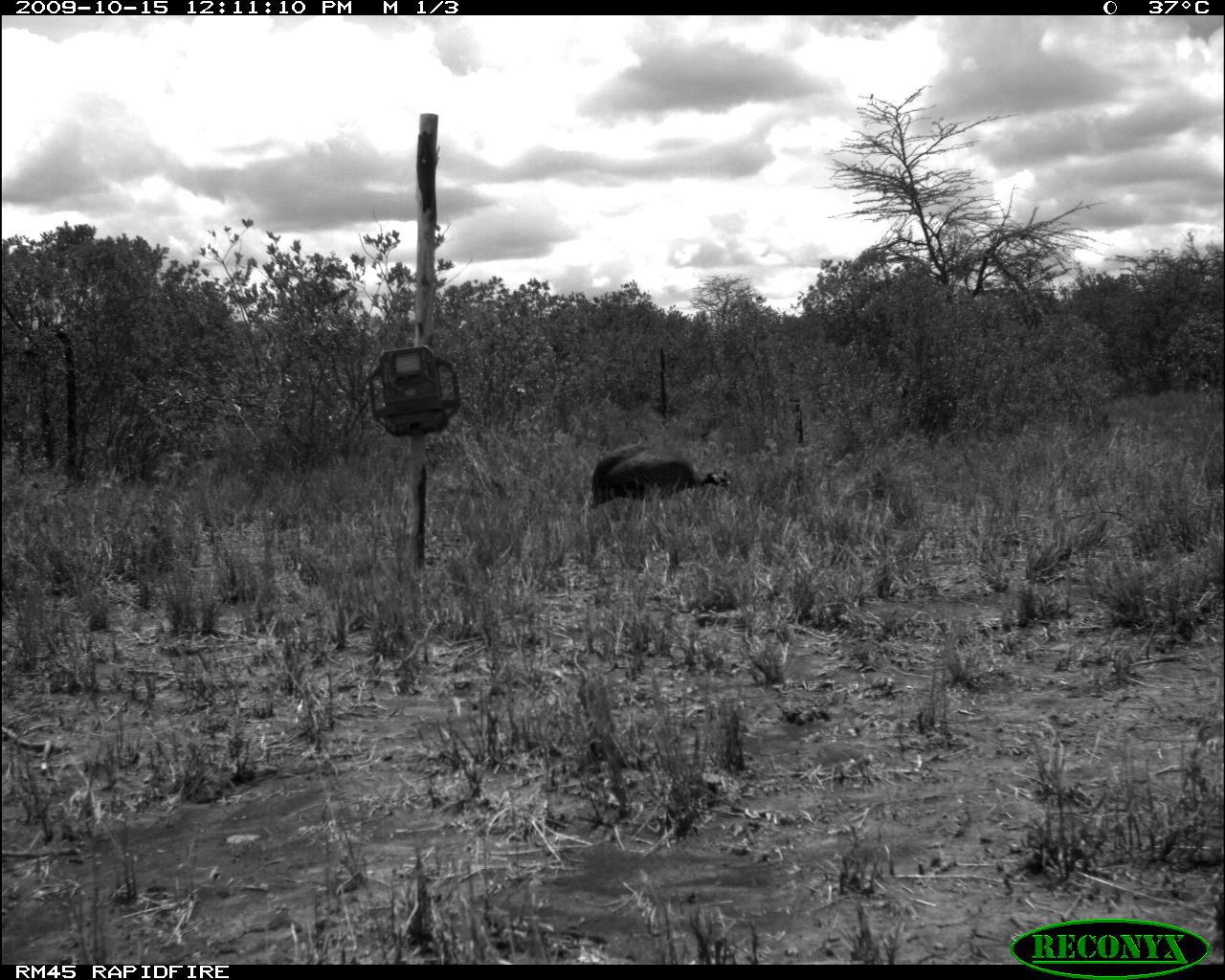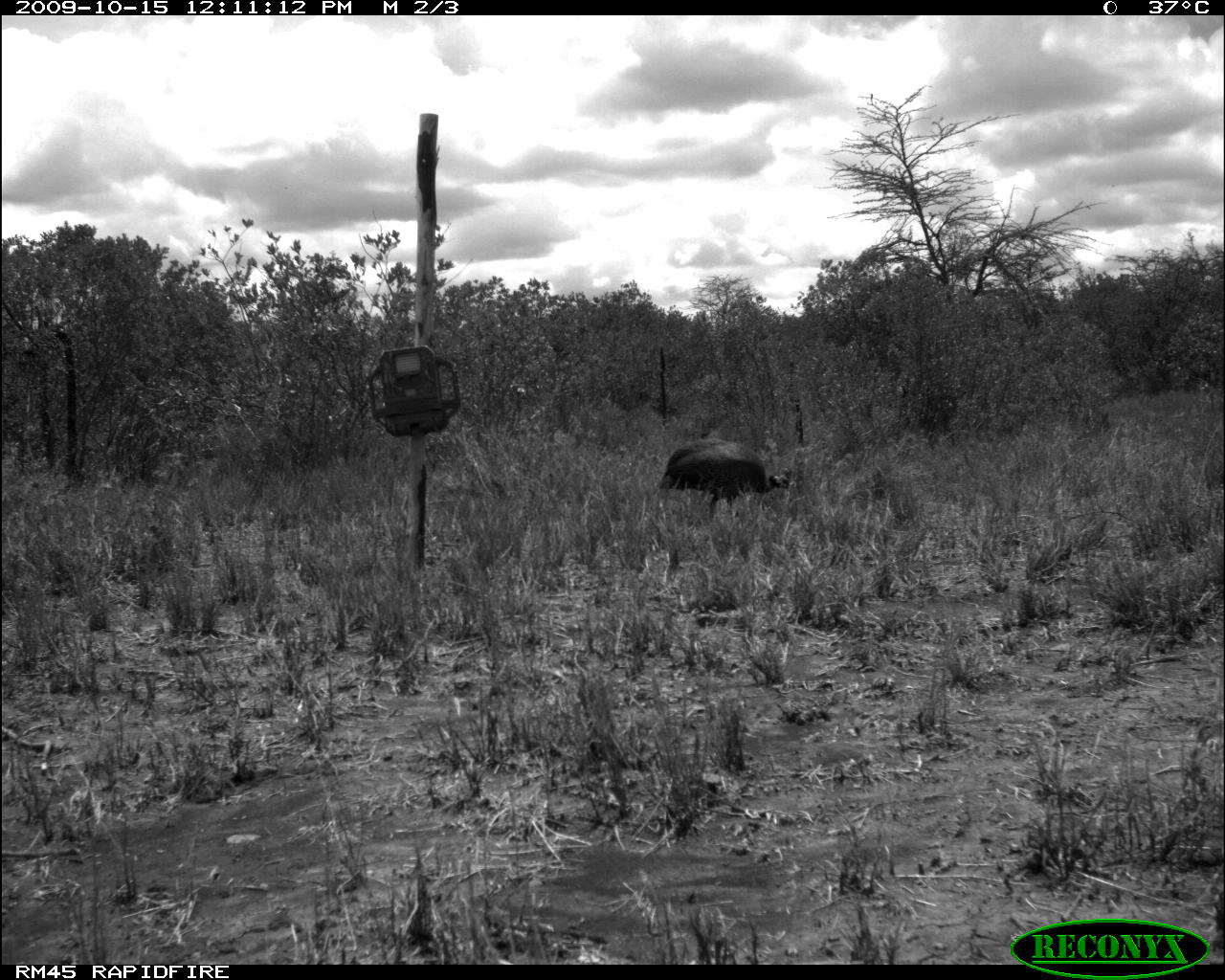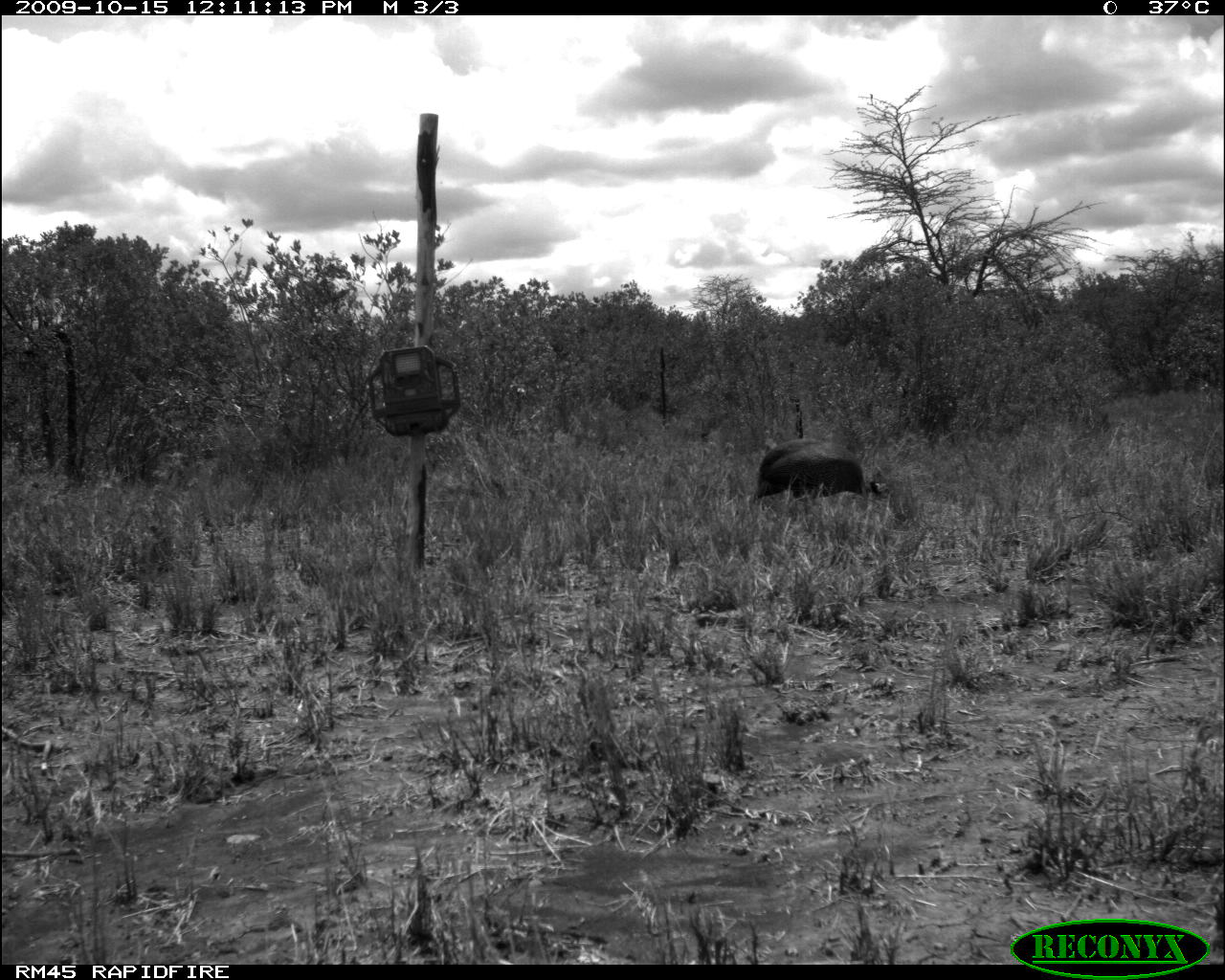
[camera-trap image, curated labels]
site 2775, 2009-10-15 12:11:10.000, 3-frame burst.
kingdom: Animalia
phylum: Chordata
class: Aves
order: Galliformes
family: Numididae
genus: Numida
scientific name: Numida meleagris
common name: helmeted guineafowl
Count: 1.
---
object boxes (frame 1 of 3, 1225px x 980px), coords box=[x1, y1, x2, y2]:
numida meleagris: box=[585, 442, 737, 511]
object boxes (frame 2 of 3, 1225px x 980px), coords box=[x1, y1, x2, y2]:
numida meleagris: box=[656, 437, 804, 521]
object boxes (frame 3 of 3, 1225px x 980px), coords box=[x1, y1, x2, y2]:
numida meleagris: box=[754, 439, 884, 500]